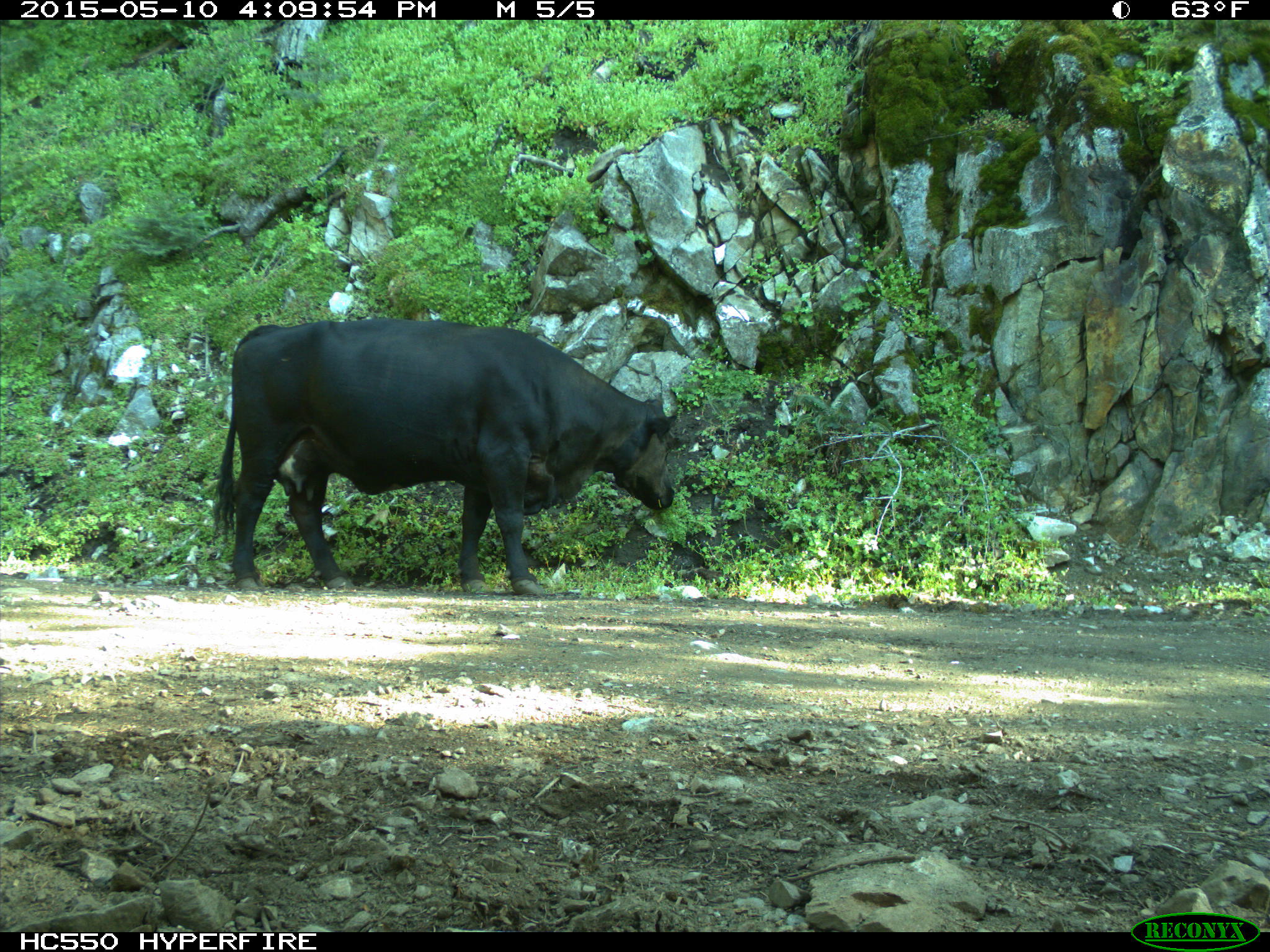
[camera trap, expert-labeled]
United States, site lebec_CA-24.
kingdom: Animalia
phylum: Chordata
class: Mammalia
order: Artiodactyla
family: Bovidae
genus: Bos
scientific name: Bos taurus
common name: domestic cow